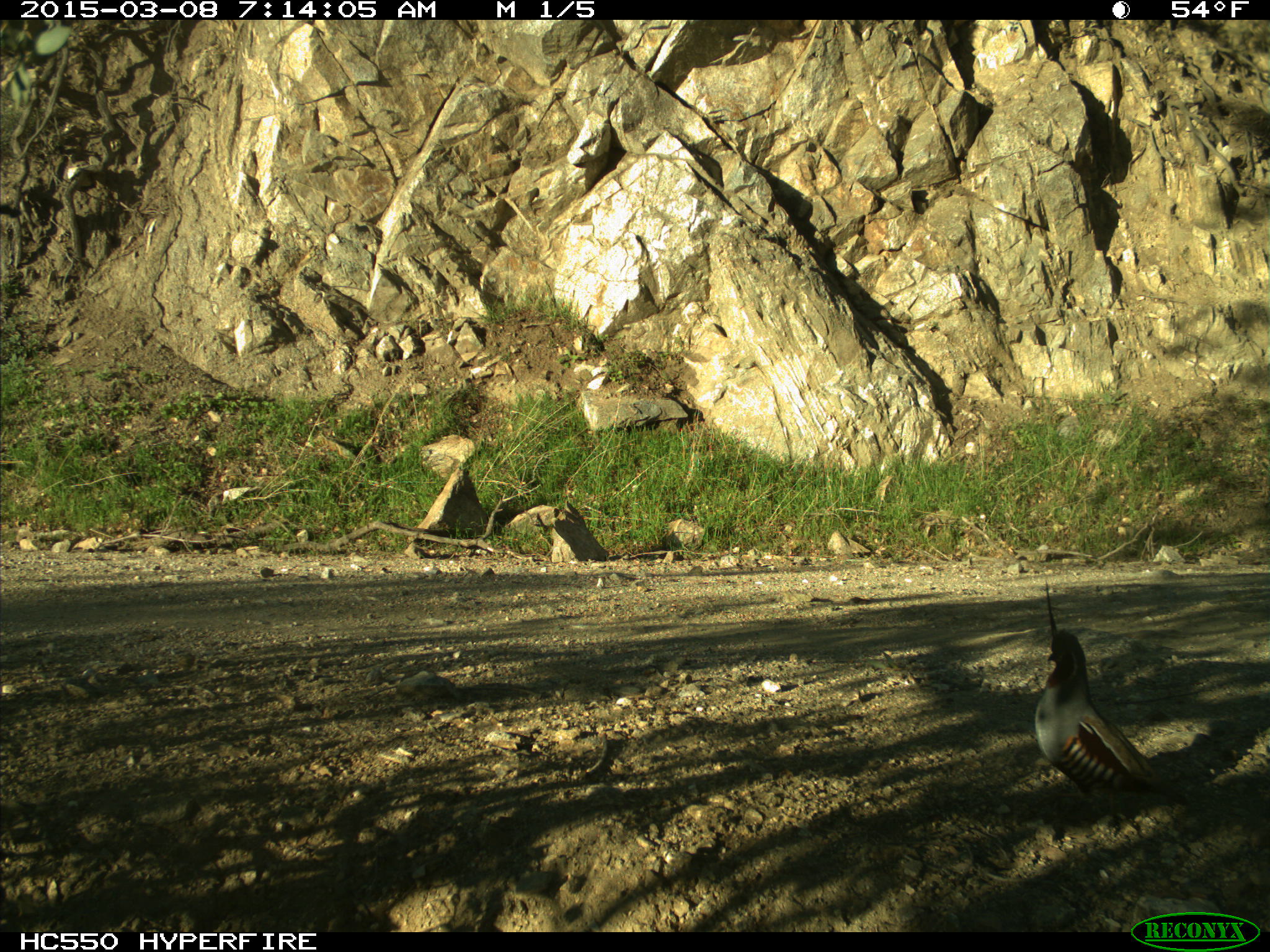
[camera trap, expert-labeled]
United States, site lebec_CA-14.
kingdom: Animalia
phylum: Chordata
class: Aves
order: Galliformes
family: Odontophoridae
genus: Callipepla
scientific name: Callipepla californica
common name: california quail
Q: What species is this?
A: Callipepla californica (california quail).